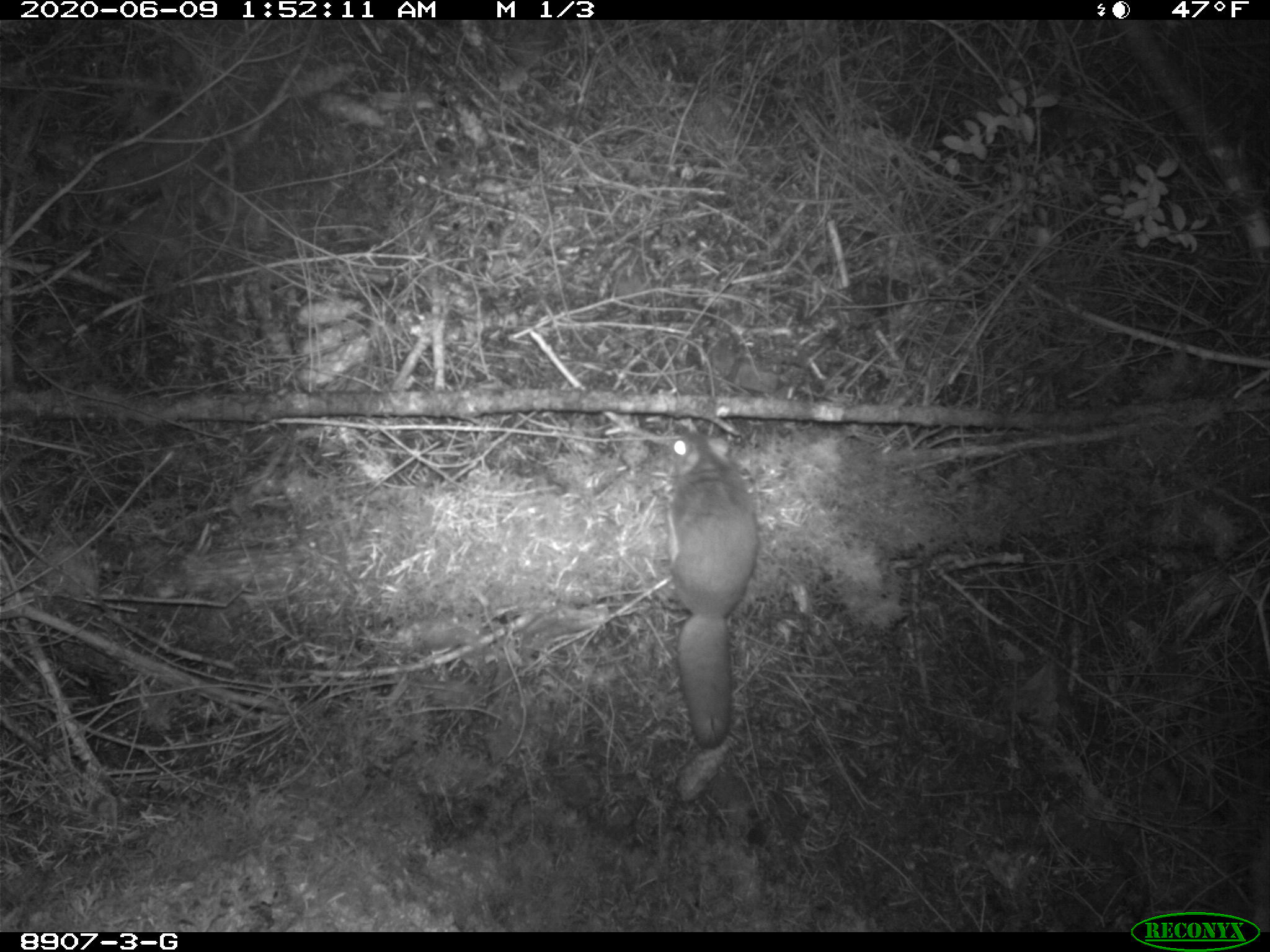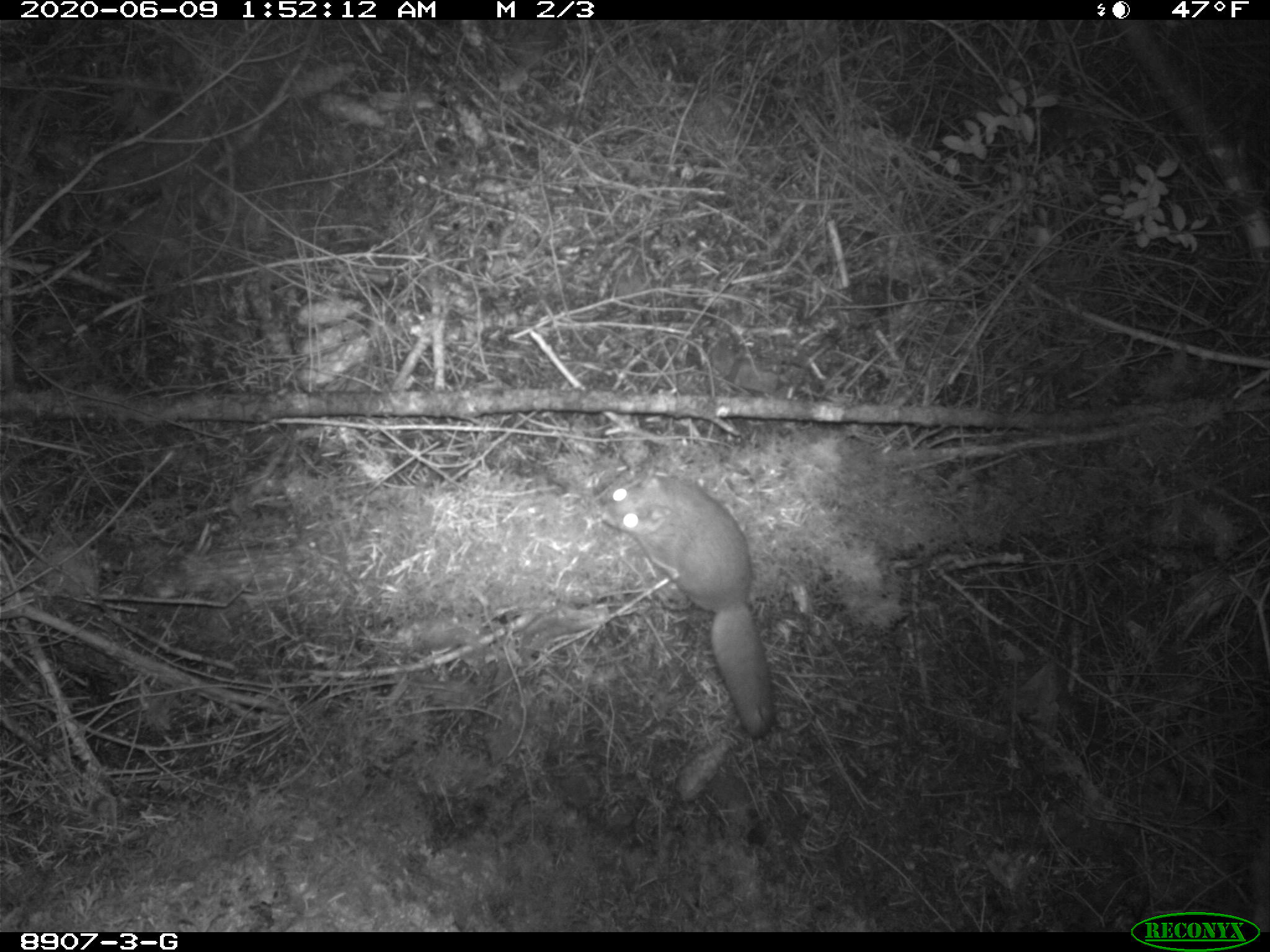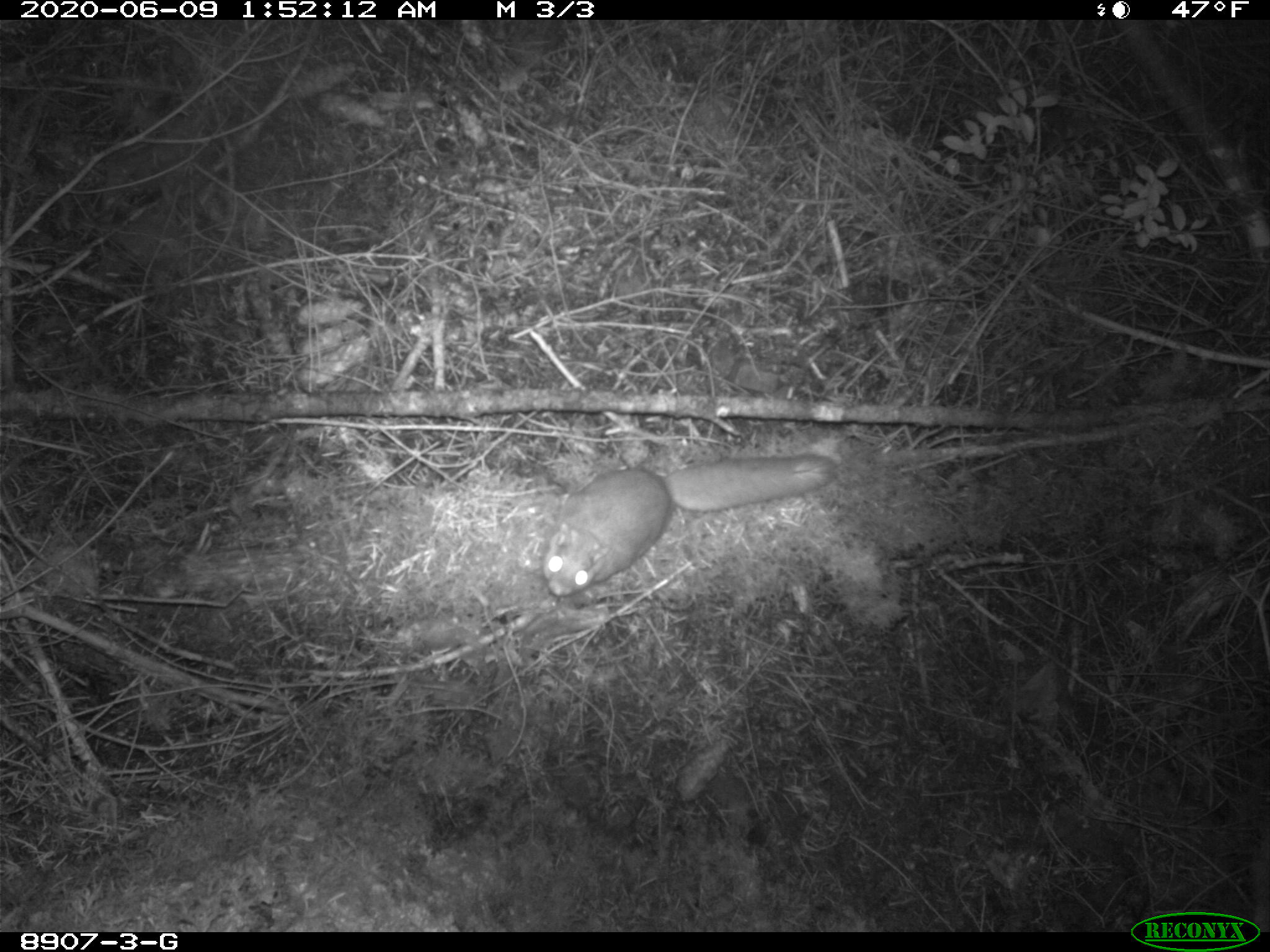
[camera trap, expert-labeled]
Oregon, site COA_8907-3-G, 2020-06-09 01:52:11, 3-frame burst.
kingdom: Animalia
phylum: Chordata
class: Mammalia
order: Rodentia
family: Sciuridae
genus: Glaucomys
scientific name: Glaucomys oregonensis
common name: humboldt's flying squirrel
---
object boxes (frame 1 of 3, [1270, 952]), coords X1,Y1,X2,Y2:
humboldt's flying squirrel: 659,423,764,755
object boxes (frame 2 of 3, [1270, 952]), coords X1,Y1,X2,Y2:
humboldt's flying squirrel: 590,464,783,751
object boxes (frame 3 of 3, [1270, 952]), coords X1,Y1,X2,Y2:
humboldt's flying squirrel: 535,447,848,605